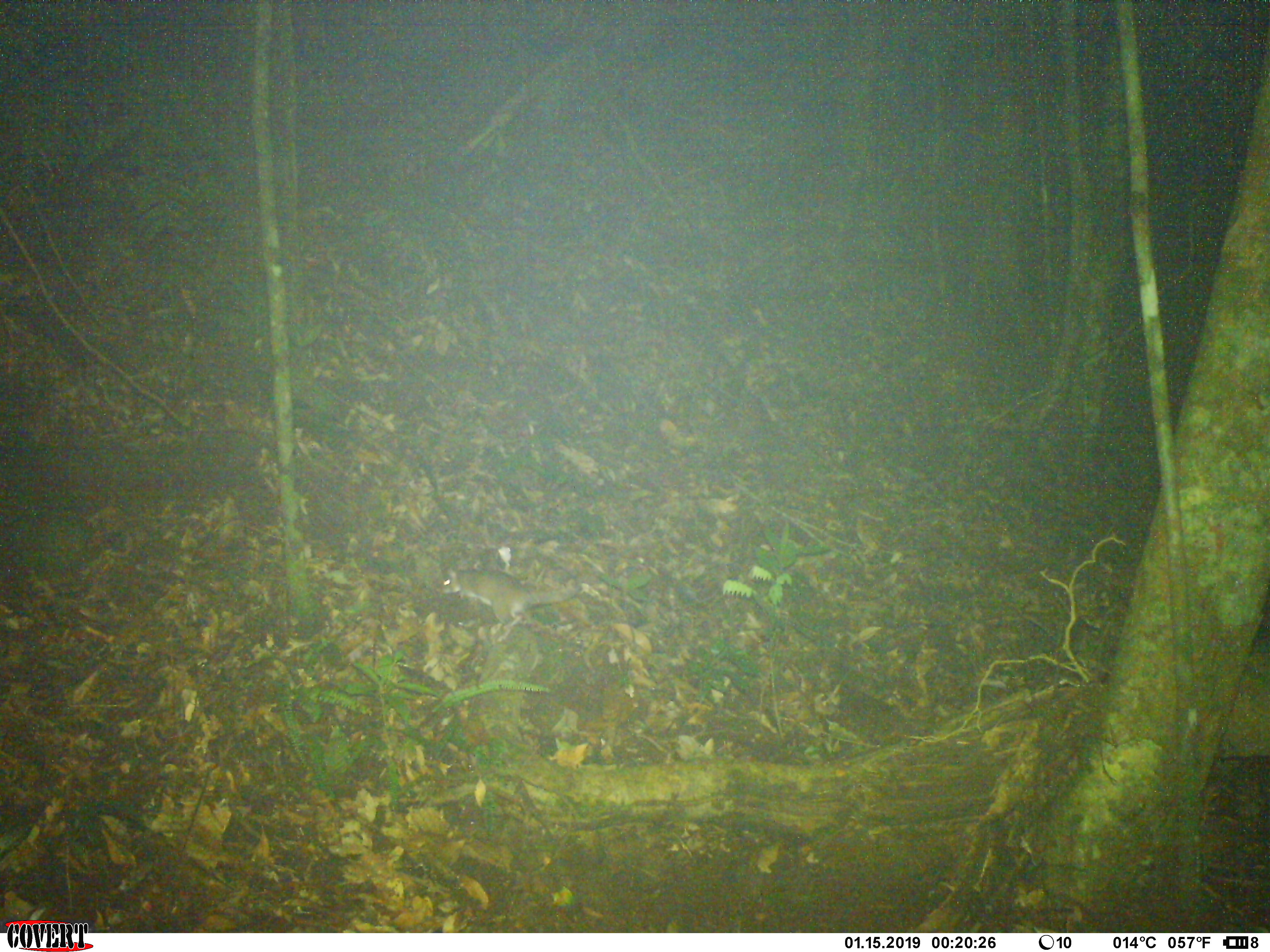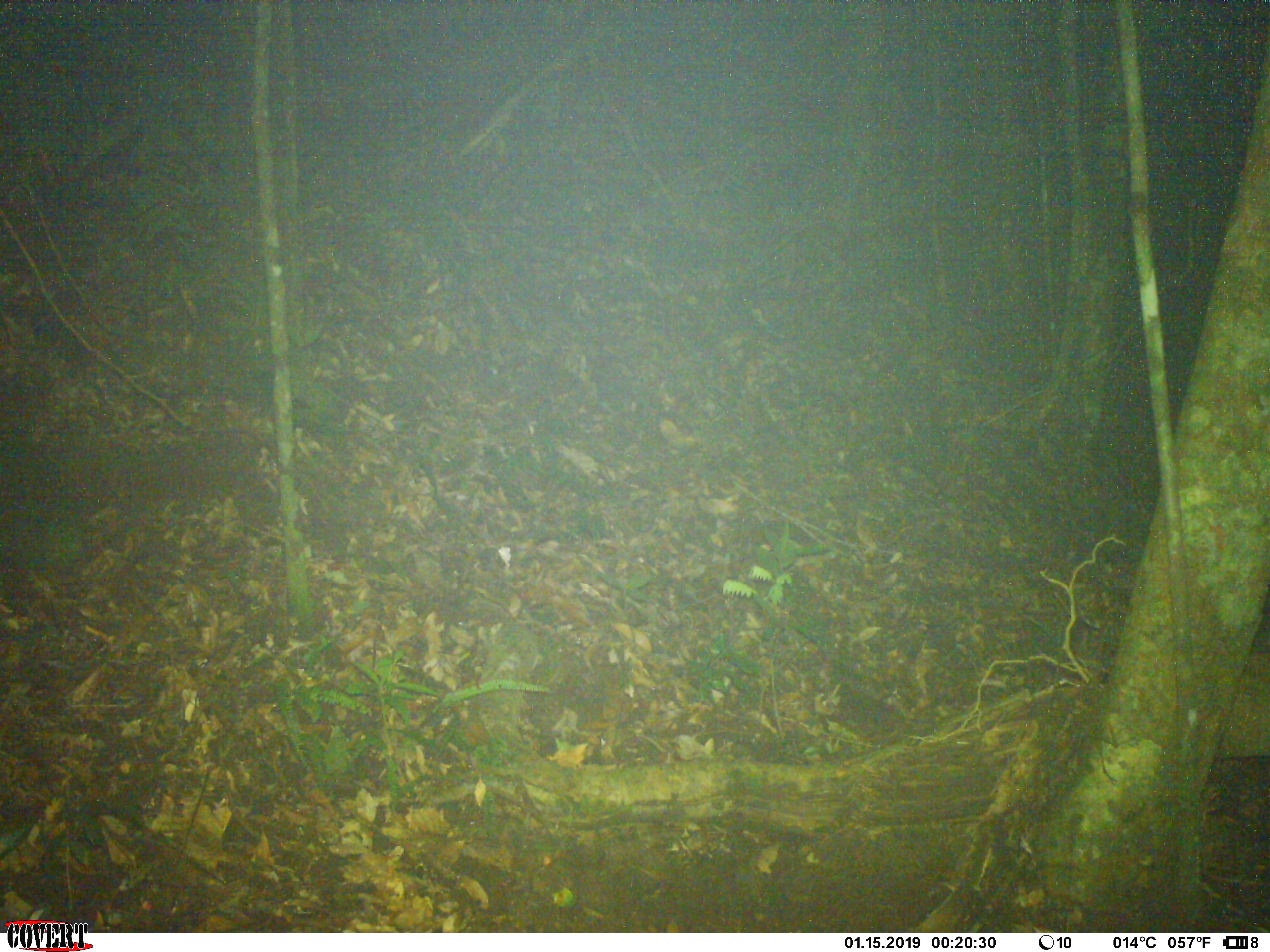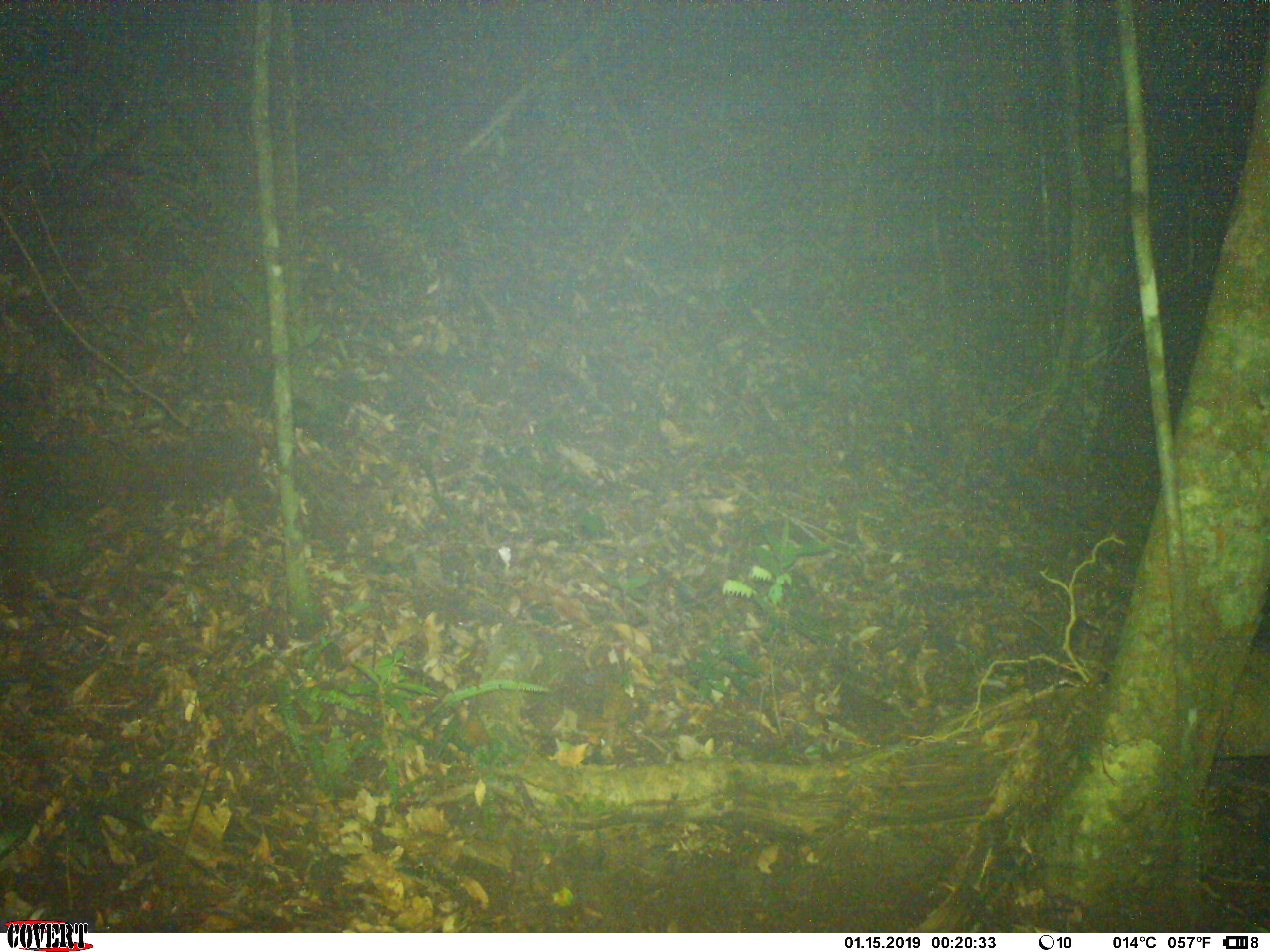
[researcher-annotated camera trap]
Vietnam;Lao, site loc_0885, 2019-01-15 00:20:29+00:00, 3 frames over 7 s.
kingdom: Animalia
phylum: Chordata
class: Mammalia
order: Rodentia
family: Muridae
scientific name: Muridae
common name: old-world mice and rats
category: unidentified murid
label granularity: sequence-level